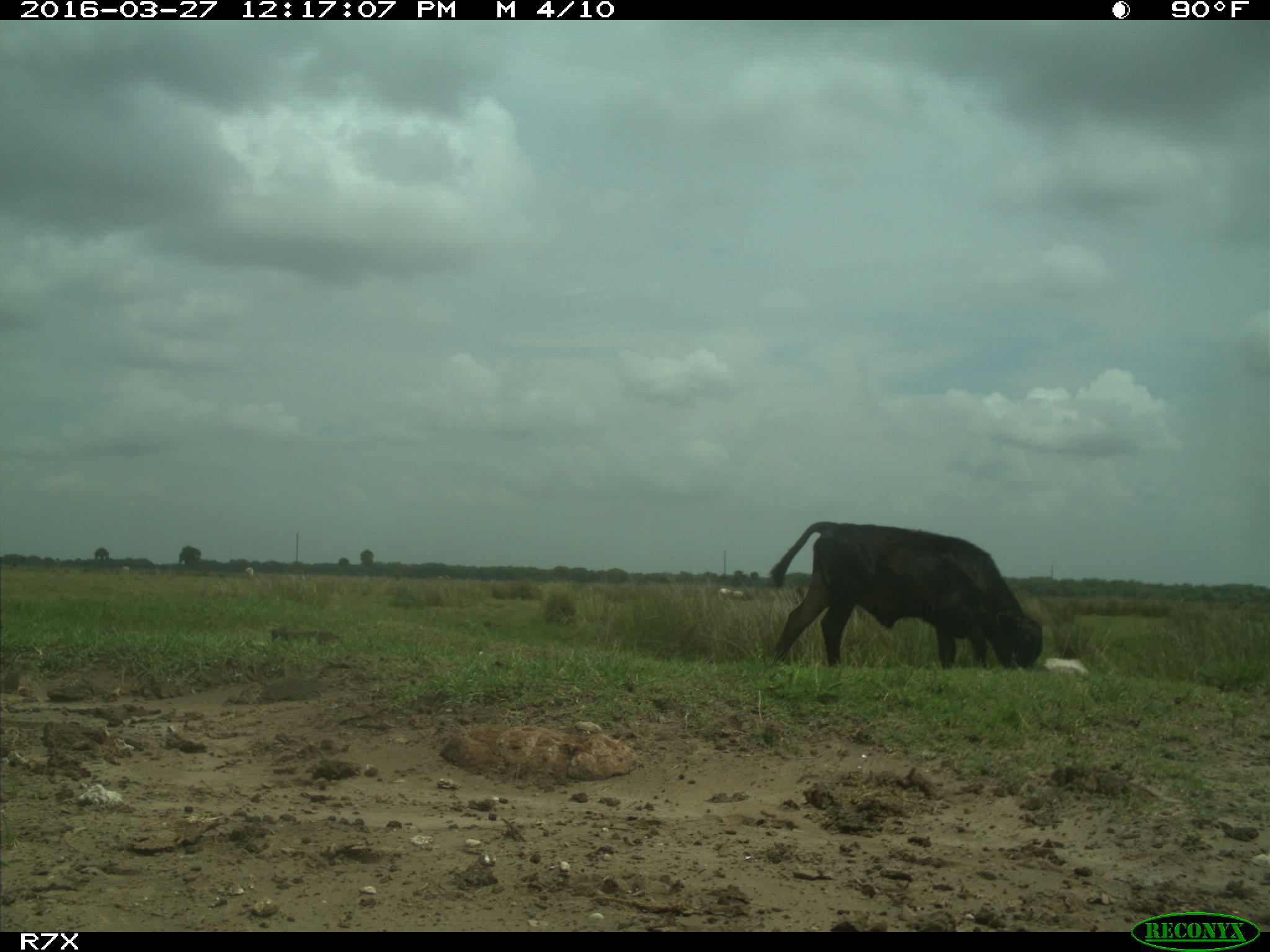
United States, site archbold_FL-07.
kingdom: Animalia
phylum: Chordata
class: Mammalia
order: Artiodactyla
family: Bovidae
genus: Bos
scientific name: Bos taurus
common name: domestic cow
Bos taurus (domestic cow).